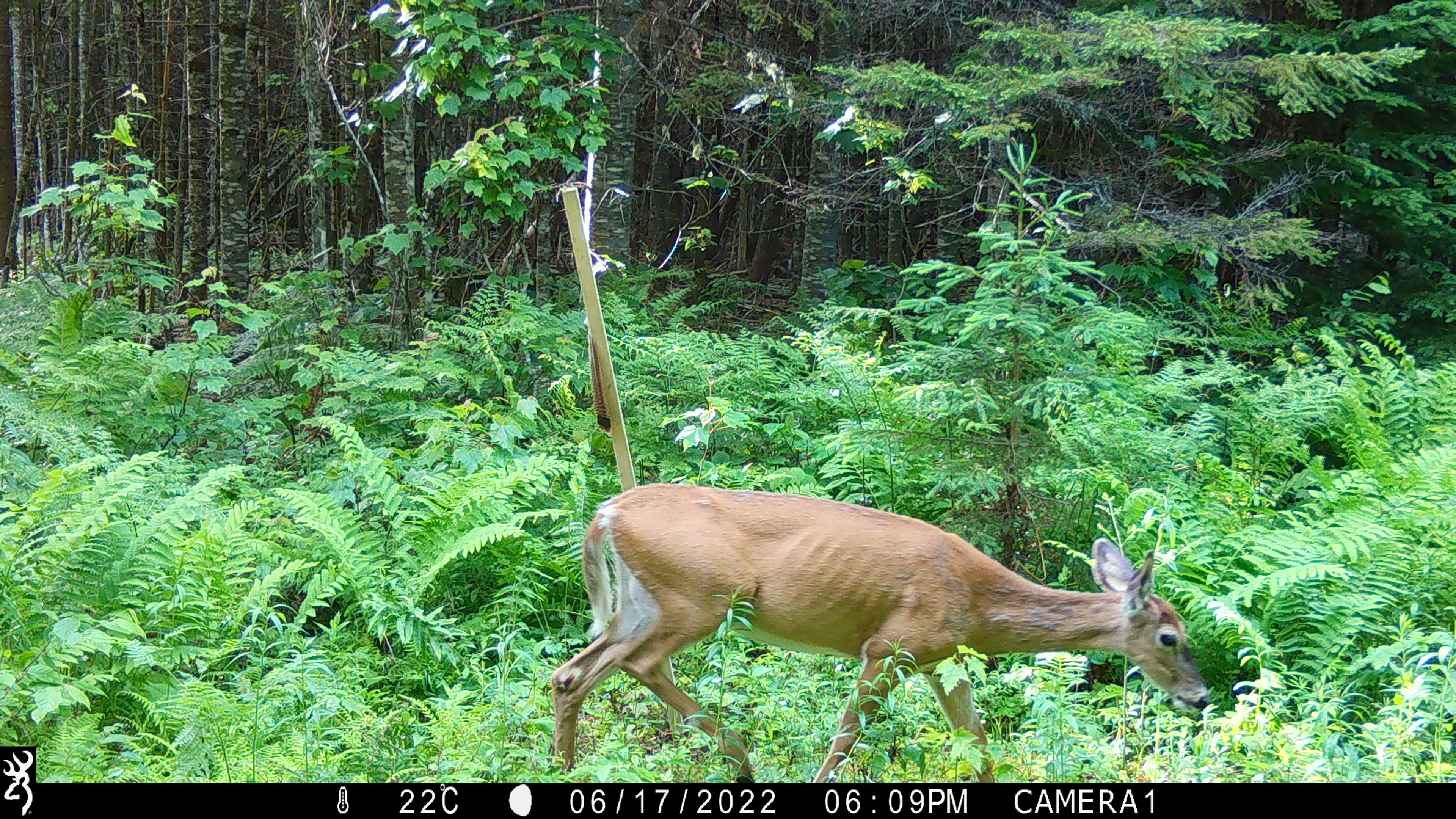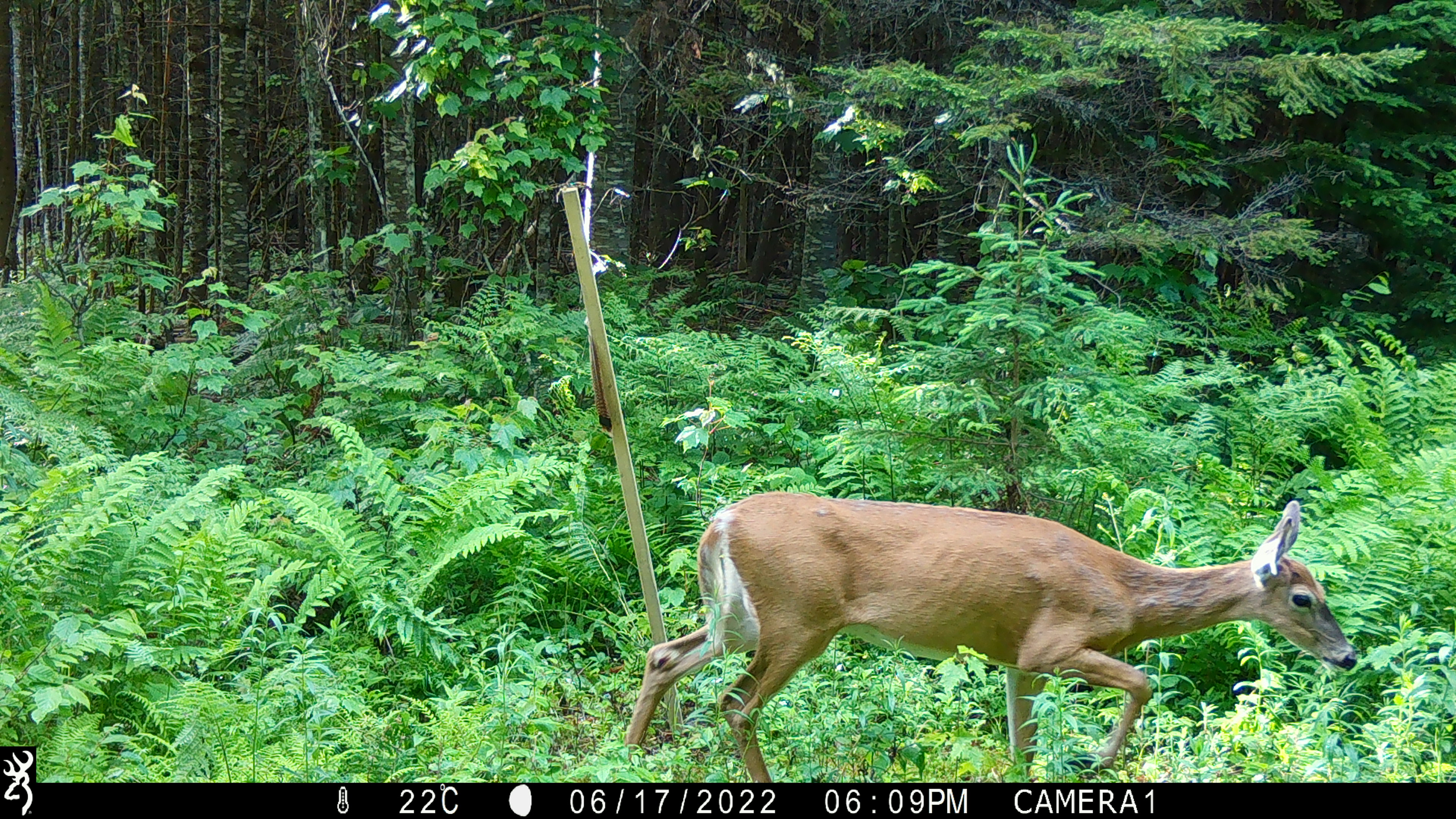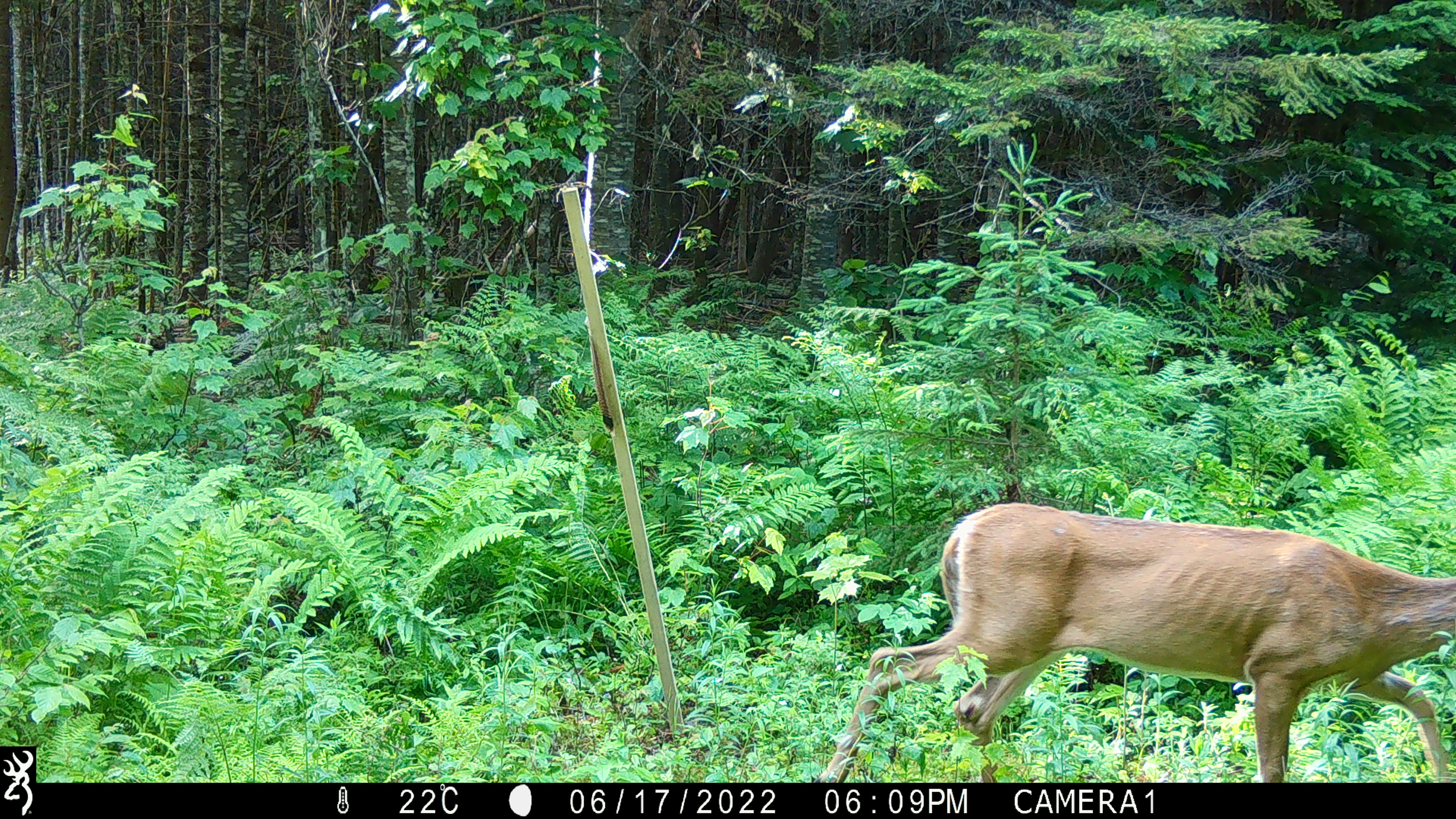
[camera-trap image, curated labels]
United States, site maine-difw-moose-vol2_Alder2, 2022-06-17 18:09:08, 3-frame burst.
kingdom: Animalia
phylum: Chordata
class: Mammalia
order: Artiodactyla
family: Cervidae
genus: Odocoileus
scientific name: Odocoileus virginianus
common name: white-tailed deer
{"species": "white-tailed deer (Odocoileus virginianus)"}